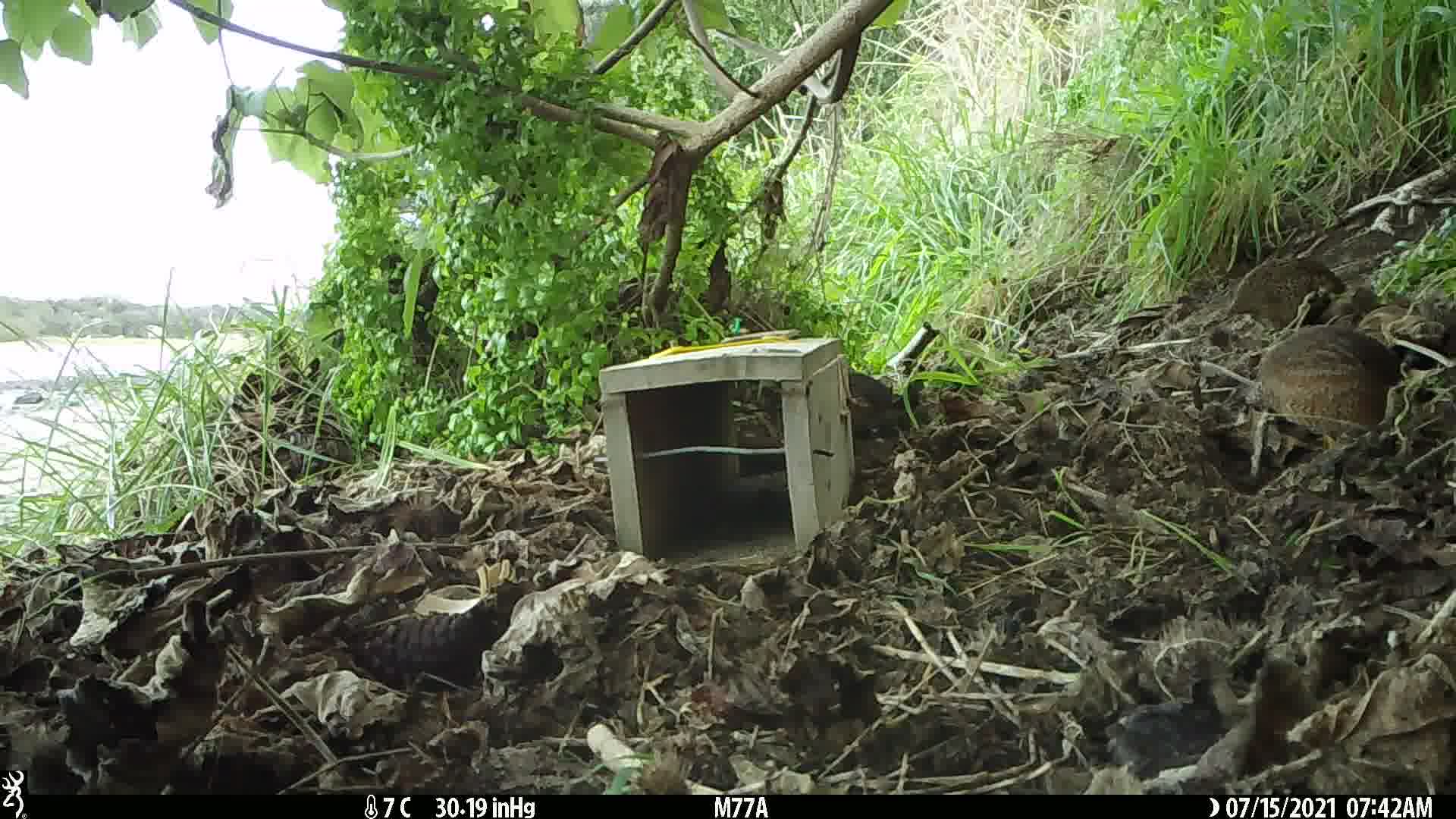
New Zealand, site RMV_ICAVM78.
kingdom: Animalia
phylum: Chordata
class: Aves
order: Galliformes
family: Phasianidae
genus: Synoicus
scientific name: Synoicus ypsilophorus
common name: brown quail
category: quail brown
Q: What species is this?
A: Quail brown (brown quail) (Synoicus ypsilophorus).